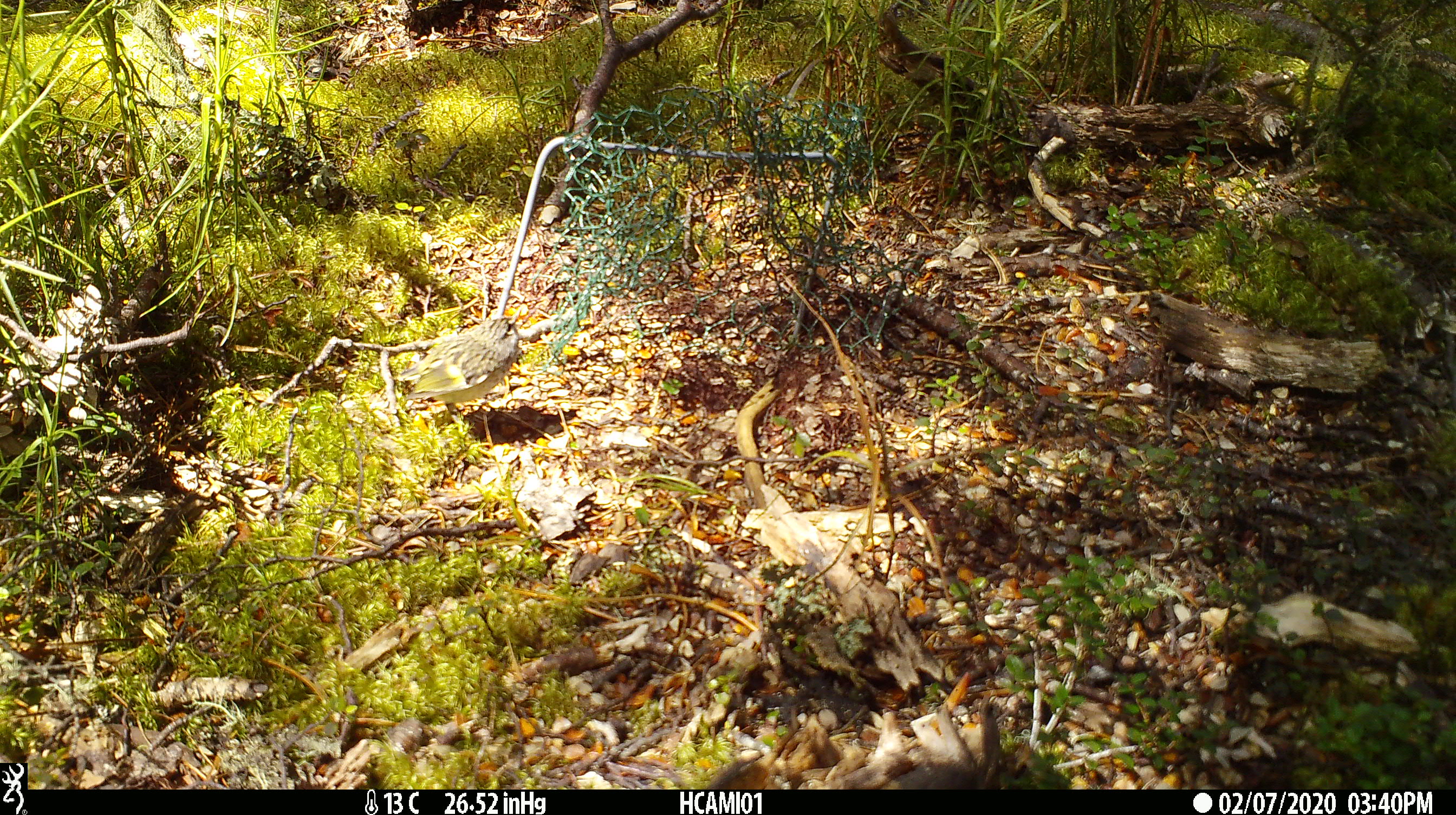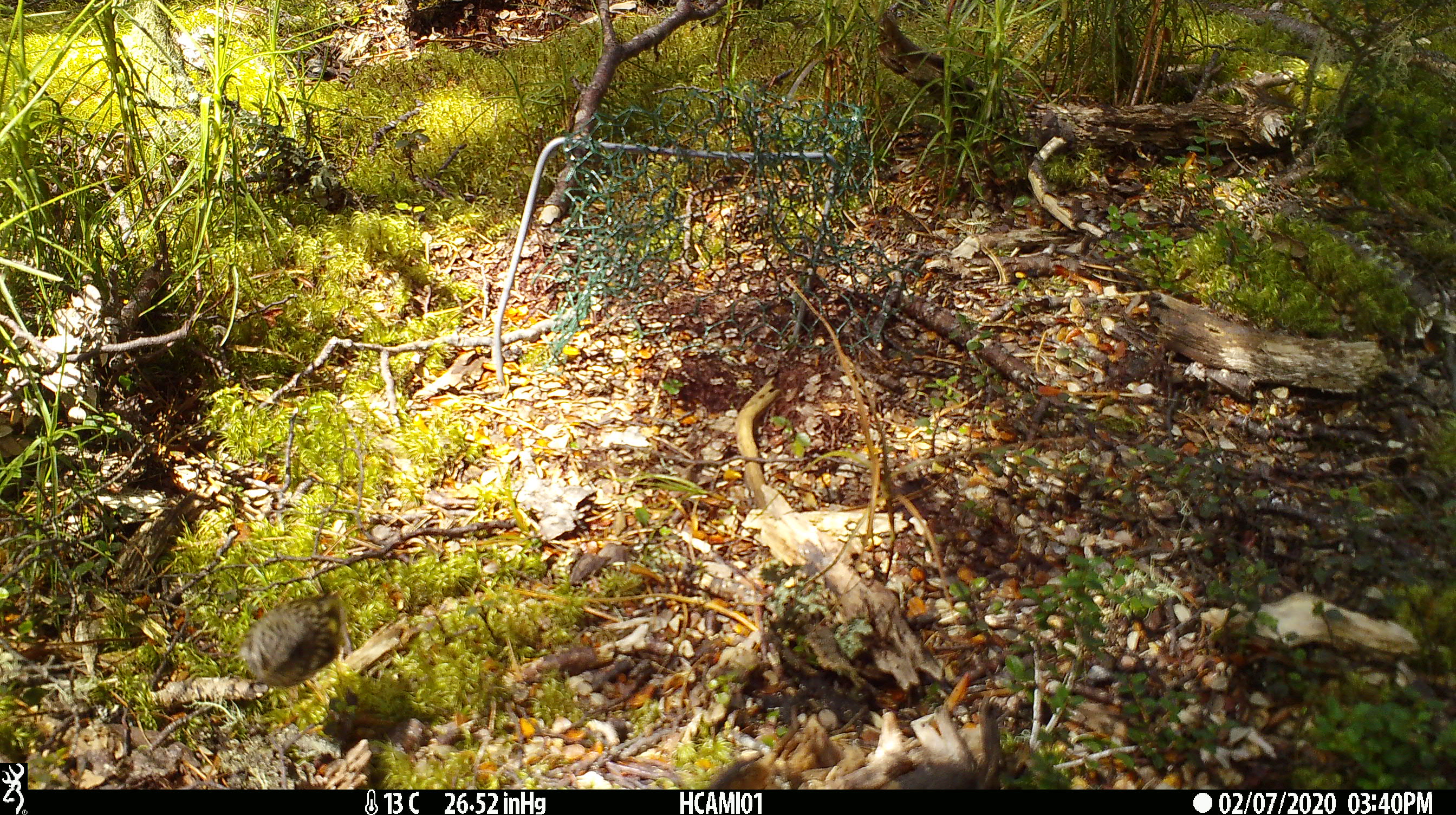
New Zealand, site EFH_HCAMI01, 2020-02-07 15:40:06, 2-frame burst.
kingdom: Animalia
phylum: Chordata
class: Aves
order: Passeriformes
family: Acanthisittidae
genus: Acanthisitta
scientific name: Acanthisitta chloris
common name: rifleman